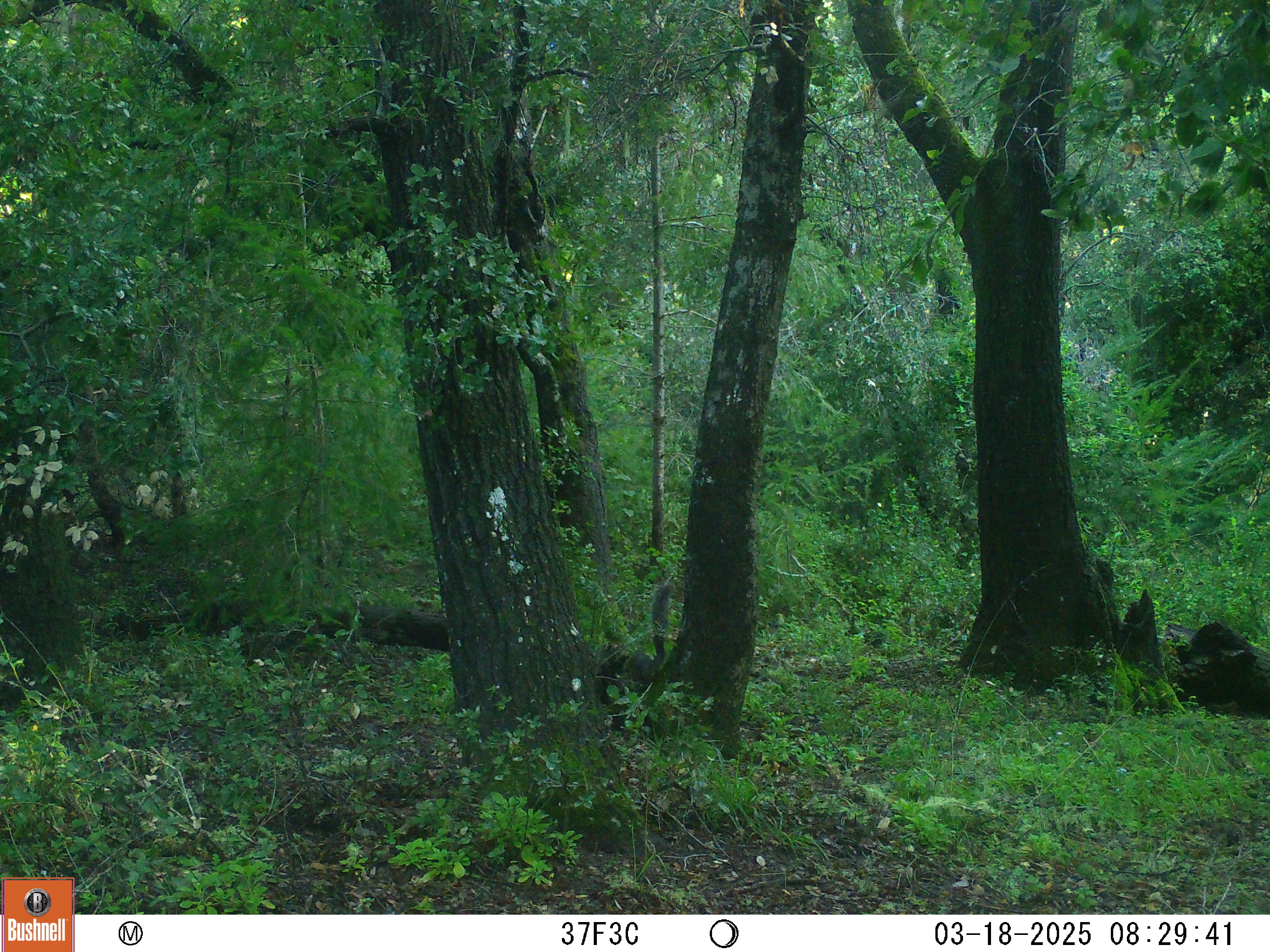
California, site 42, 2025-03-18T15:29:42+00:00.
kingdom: Animalia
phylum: Chordata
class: Mammalia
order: Rodentia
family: Sciuridae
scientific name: Sciuridae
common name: squirrel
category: unknown squirrel